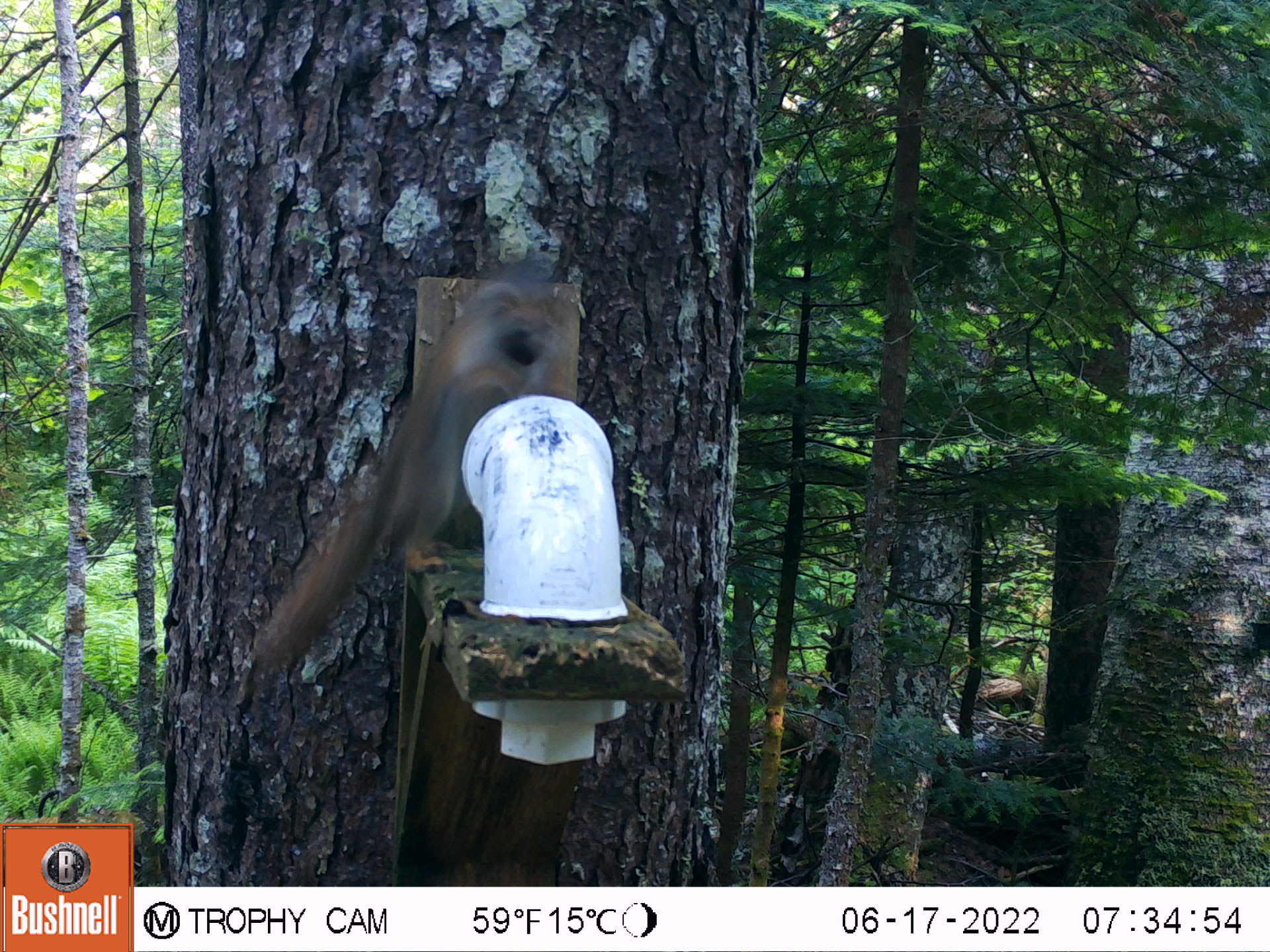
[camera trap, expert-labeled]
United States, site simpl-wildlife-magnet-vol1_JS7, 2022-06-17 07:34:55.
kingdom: Animalia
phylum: Chordata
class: Mammalia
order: Rodentia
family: Sciuridae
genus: Tamiasciurus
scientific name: Tamiasciurus hudsonicus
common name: red squirrel